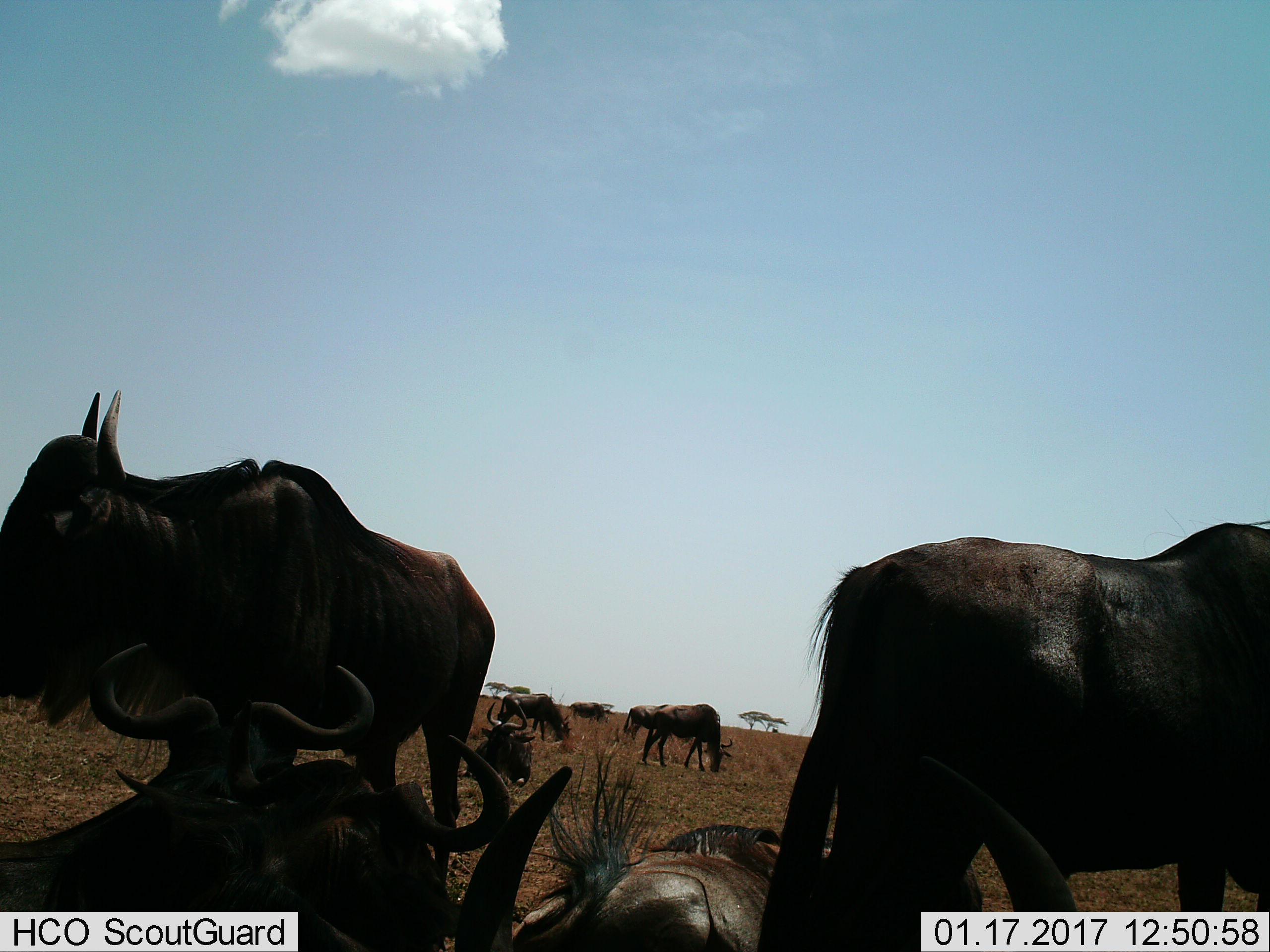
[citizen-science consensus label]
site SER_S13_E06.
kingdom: Animalia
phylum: Chordata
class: Mammalia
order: Artiodactyla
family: Bovidae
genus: Connochaetes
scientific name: Connochaetes taurinus taurinus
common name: blue wildebeest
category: wildebeestblue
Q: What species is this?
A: Wildebeestblue (blue wildebeest) (Connochaetes taurinus taurinus).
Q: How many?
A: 11-50.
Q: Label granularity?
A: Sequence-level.